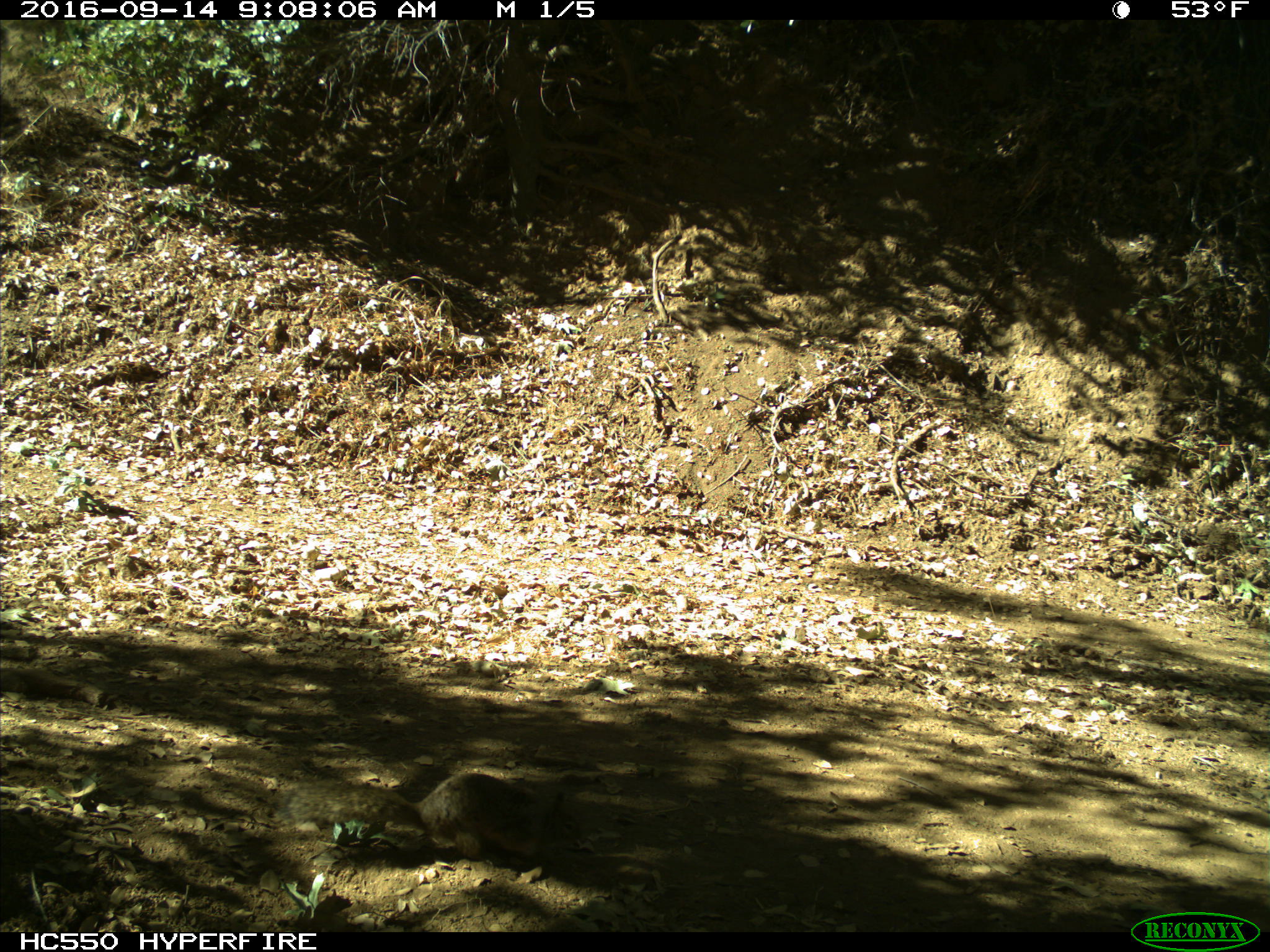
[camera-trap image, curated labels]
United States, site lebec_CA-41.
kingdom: Animalia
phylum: Chordata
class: Mammalia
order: Rodentia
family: Sciuridae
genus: Otospermophilus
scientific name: Otospermophilus beecheyi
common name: california ground squirrel